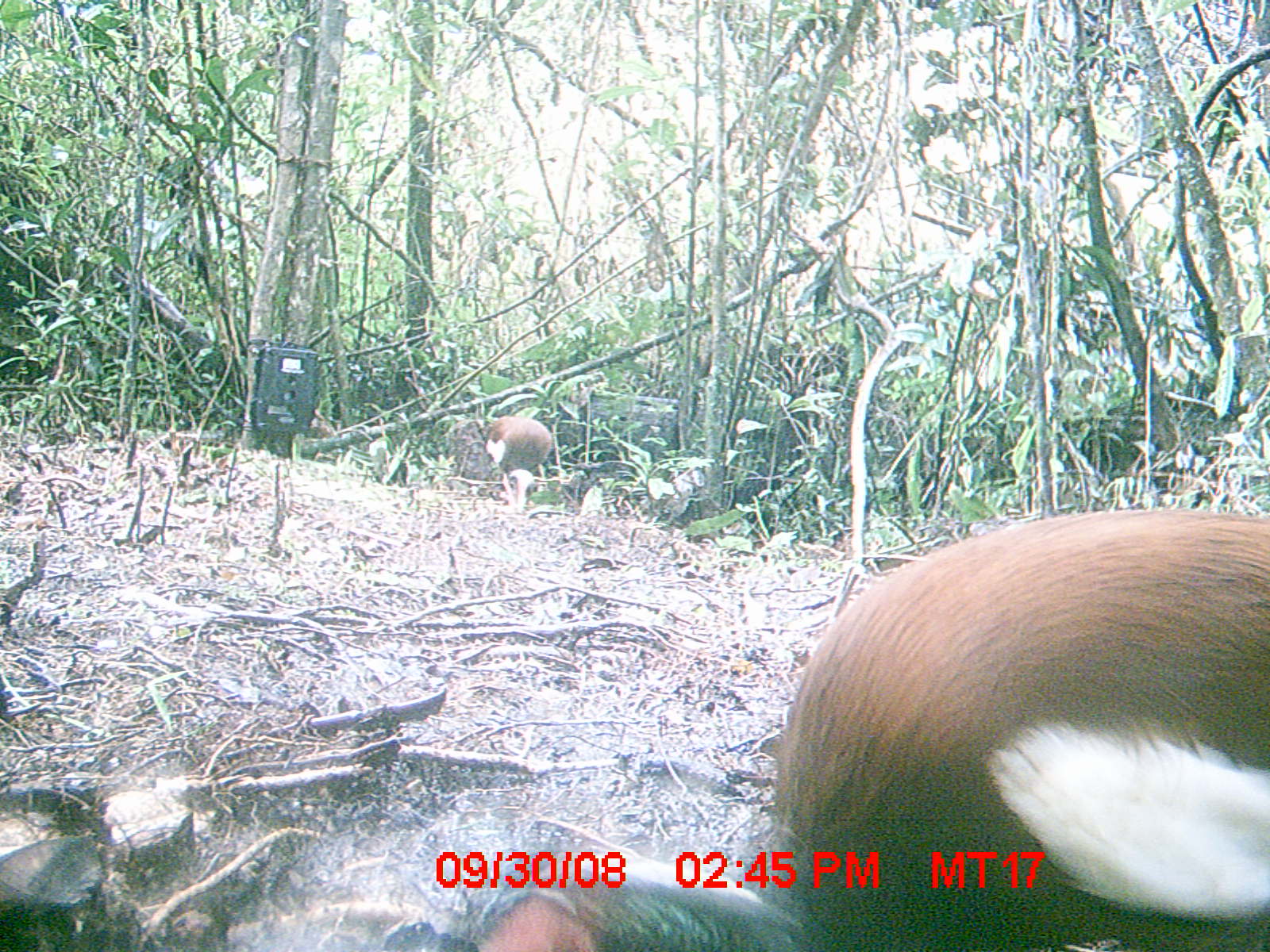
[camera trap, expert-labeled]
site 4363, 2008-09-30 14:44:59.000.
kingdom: Animalia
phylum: Chordata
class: Aves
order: Pelecaniformes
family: Threskiornithidae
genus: Lophotibis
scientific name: Lophotibis cristata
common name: madagascan ibis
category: lophotibis cristataa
Lophotibis cristataa (madagascan ibis) (Lophotibis cristata), count 2.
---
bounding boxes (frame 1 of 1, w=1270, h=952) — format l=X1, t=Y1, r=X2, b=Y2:
lophotibis cristataa: l=758, t=503, r=1270, b=952; l=305, t=842, r=821, b=950; l=482, t=414, r=556, b=515